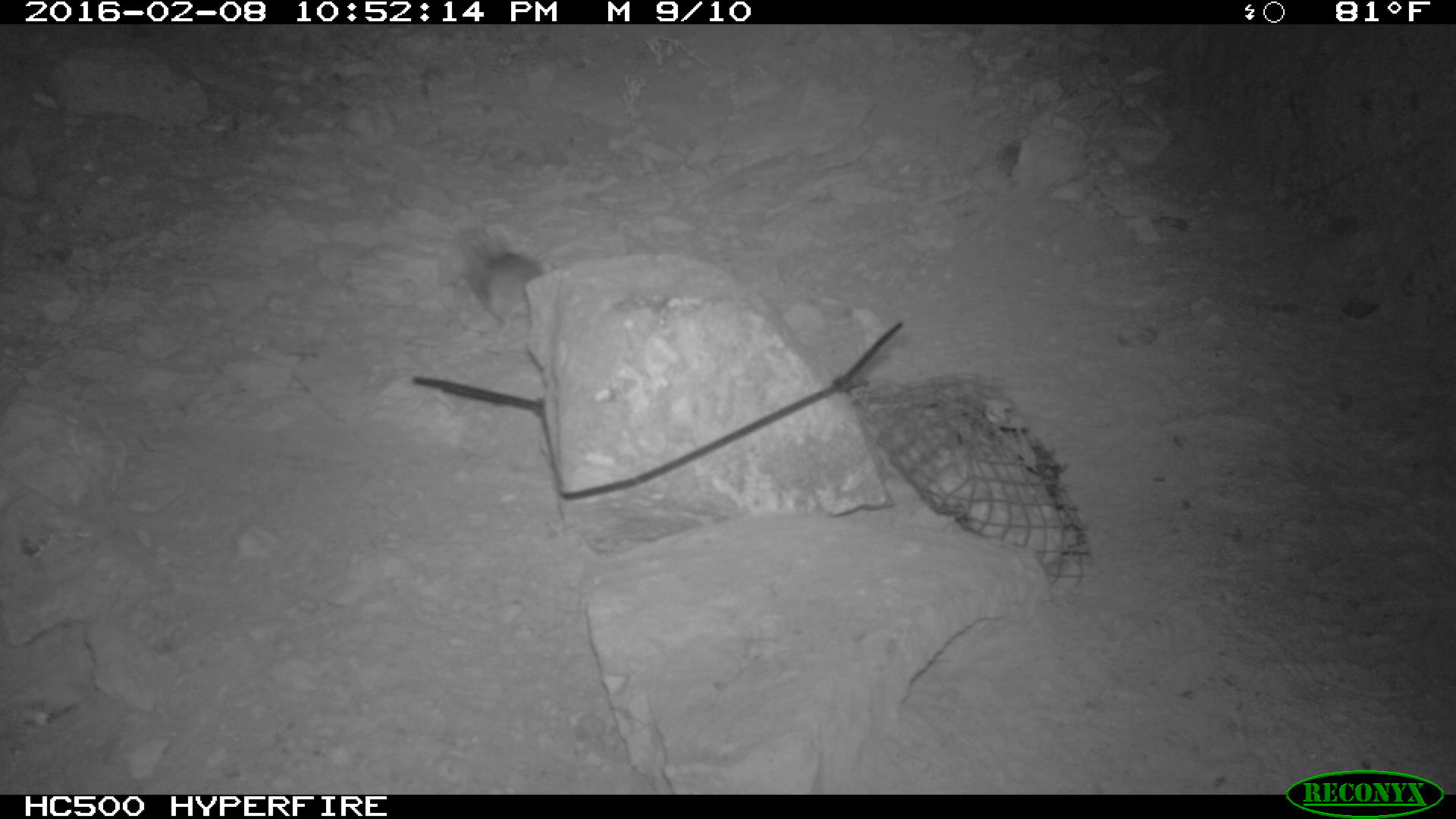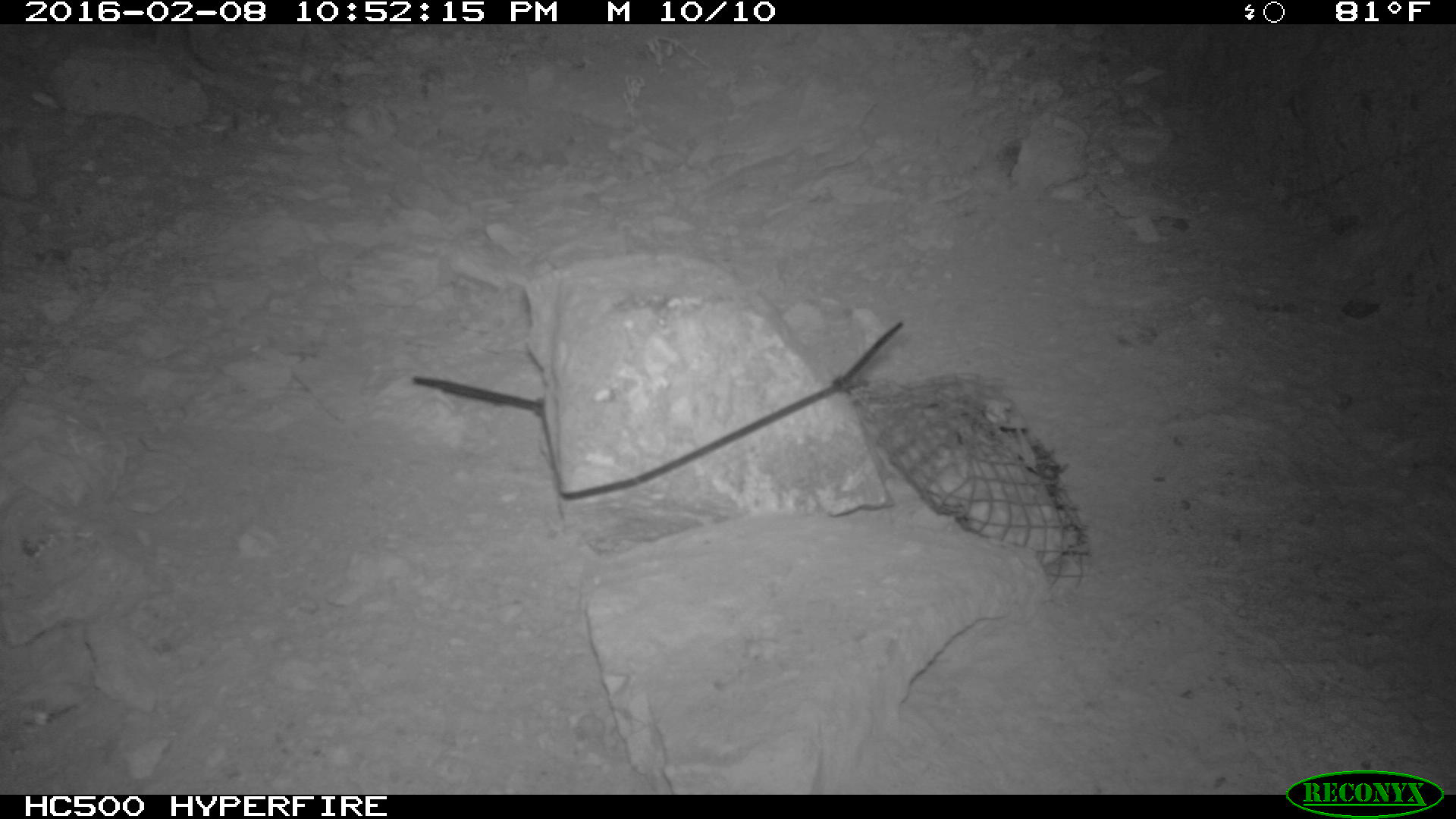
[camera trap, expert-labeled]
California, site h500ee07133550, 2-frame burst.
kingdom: Animalia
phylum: Chordata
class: Mammalia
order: Rodentia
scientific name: Rodentia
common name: rodent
Rodent (Rodentia).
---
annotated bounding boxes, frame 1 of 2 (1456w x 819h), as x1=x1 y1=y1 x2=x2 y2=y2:
rodent: x1=459 y1=227 x2=545 y2=337